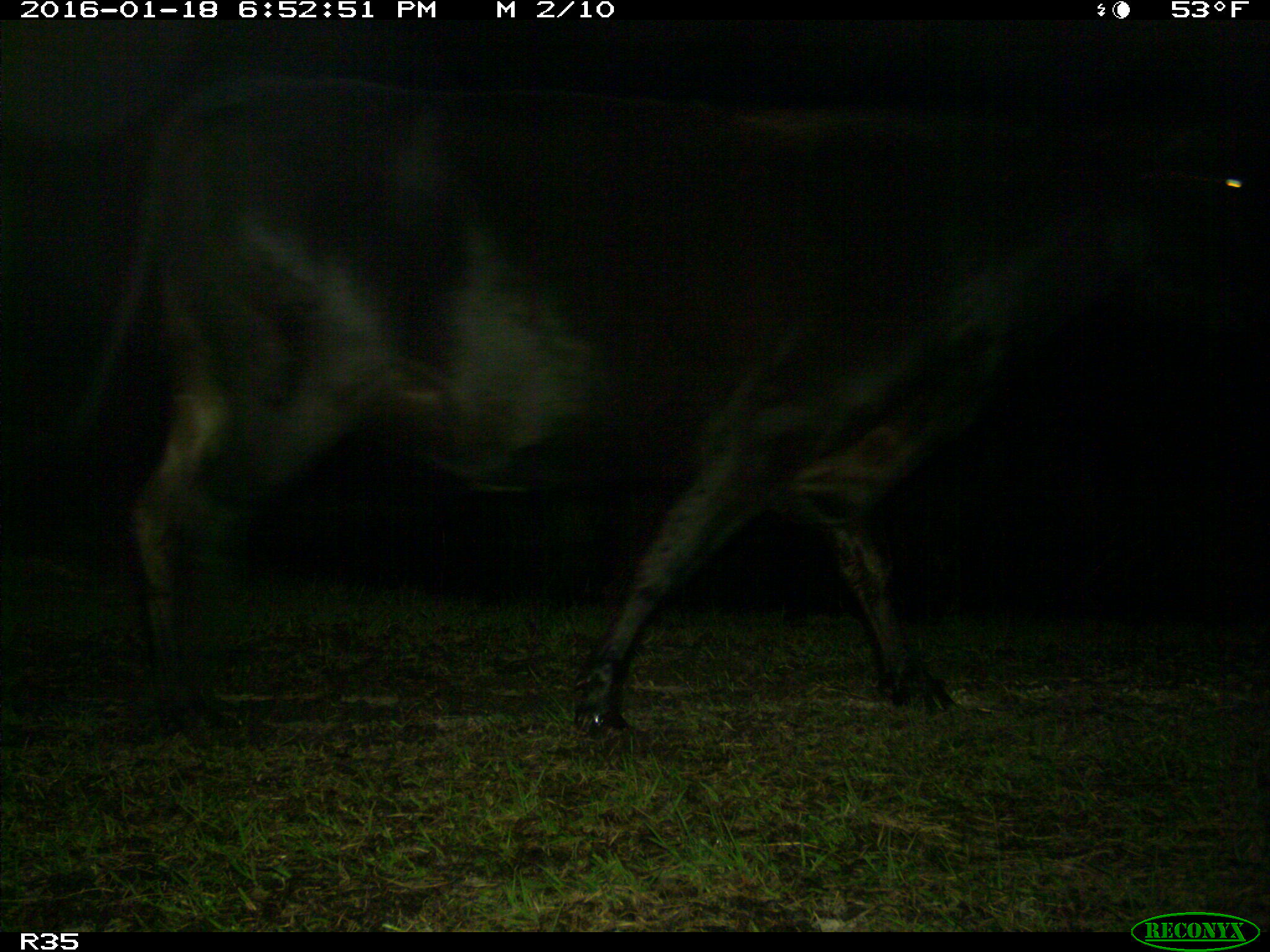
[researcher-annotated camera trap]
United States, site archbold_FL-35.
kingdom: Animalia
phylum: Chordata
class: Mammalia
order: Artiodactyla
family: Bovidae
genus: Bos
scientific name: Bos taurus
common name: domestic cow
Bos taurus (domestic cow).